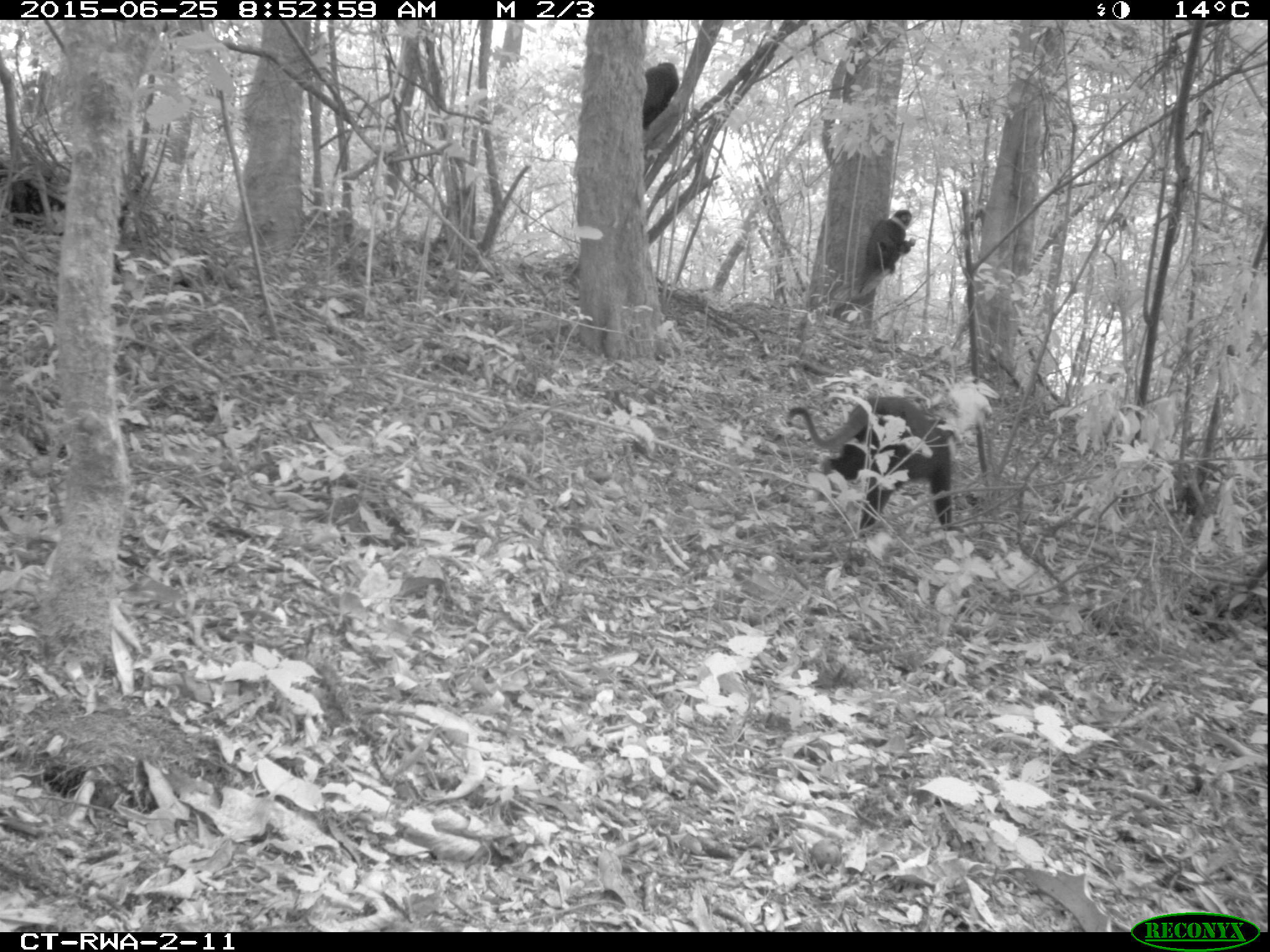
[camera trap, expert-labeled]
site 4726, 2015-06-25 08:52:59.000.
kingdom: Animalia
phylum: Chordata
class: Mammalia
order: Primates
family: Cercopithecidae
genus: Allochrocebus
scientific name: Allochrocebus lhoesti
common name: l'hoest's monkey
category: cercopithecus lhoesti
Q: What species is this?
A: Cercopithecus lhoesti (l'hoest's monkey) (Allochrocebus lhoesti).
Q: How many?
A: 3.